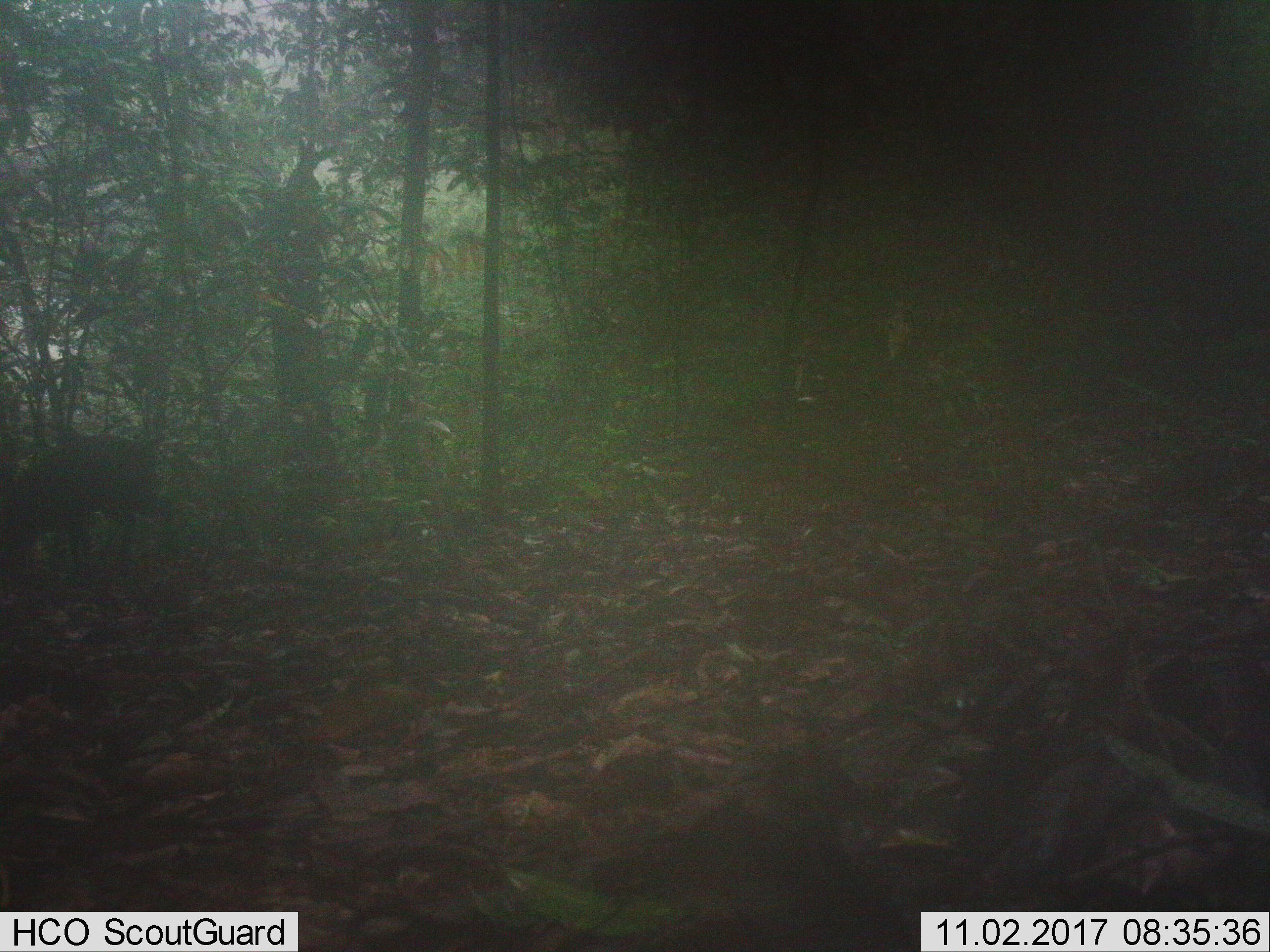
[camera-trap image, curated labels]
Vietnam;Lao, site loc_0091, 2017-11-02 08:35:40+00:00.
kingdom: Animalia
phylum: Chordata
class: Mammalia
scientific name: Mammalia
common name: mammal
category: unidentified mammal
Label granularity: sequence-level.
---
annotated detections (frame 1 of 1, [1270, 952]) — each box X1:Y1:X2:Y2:
unidentified mammal: 0:430:184:573